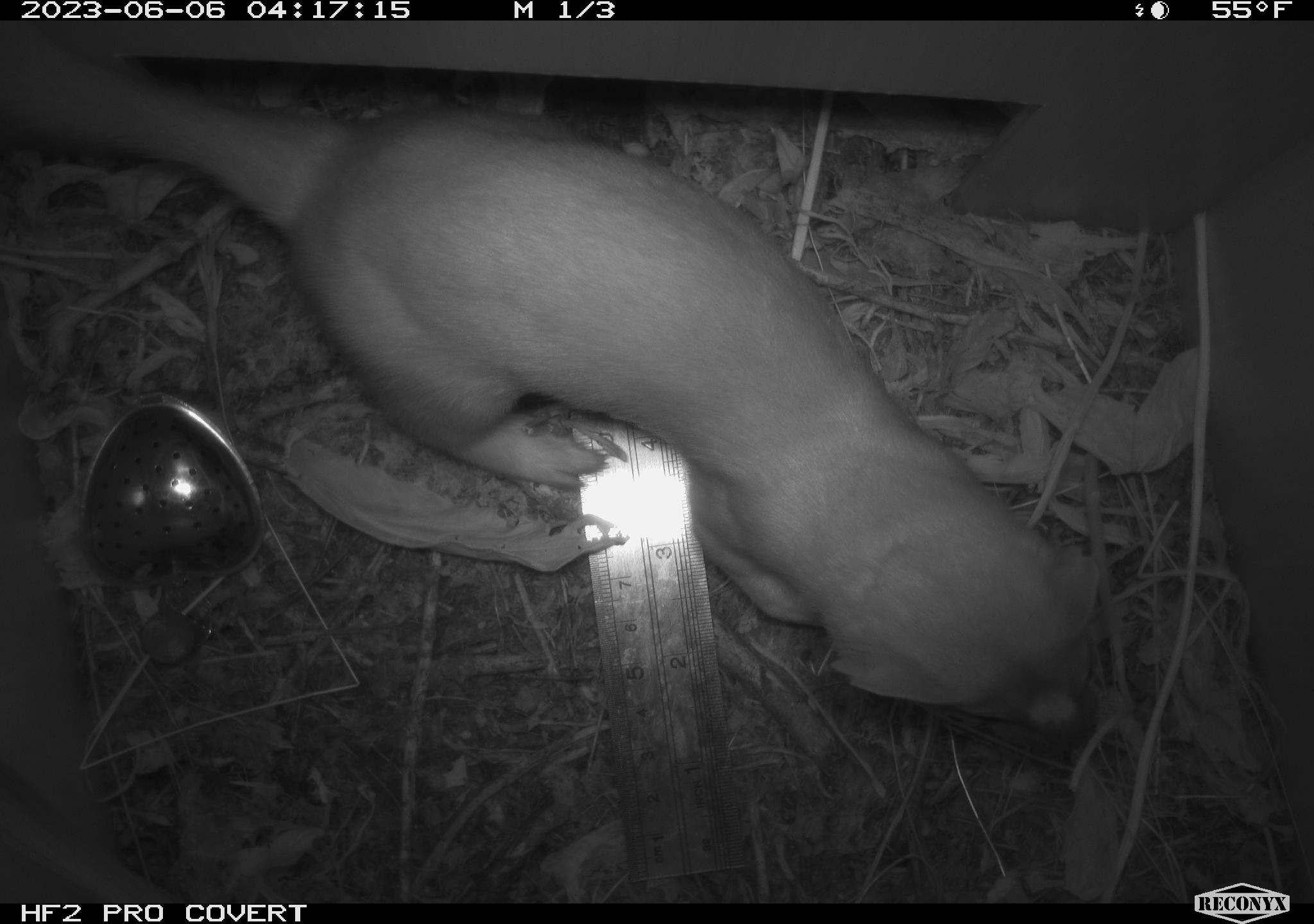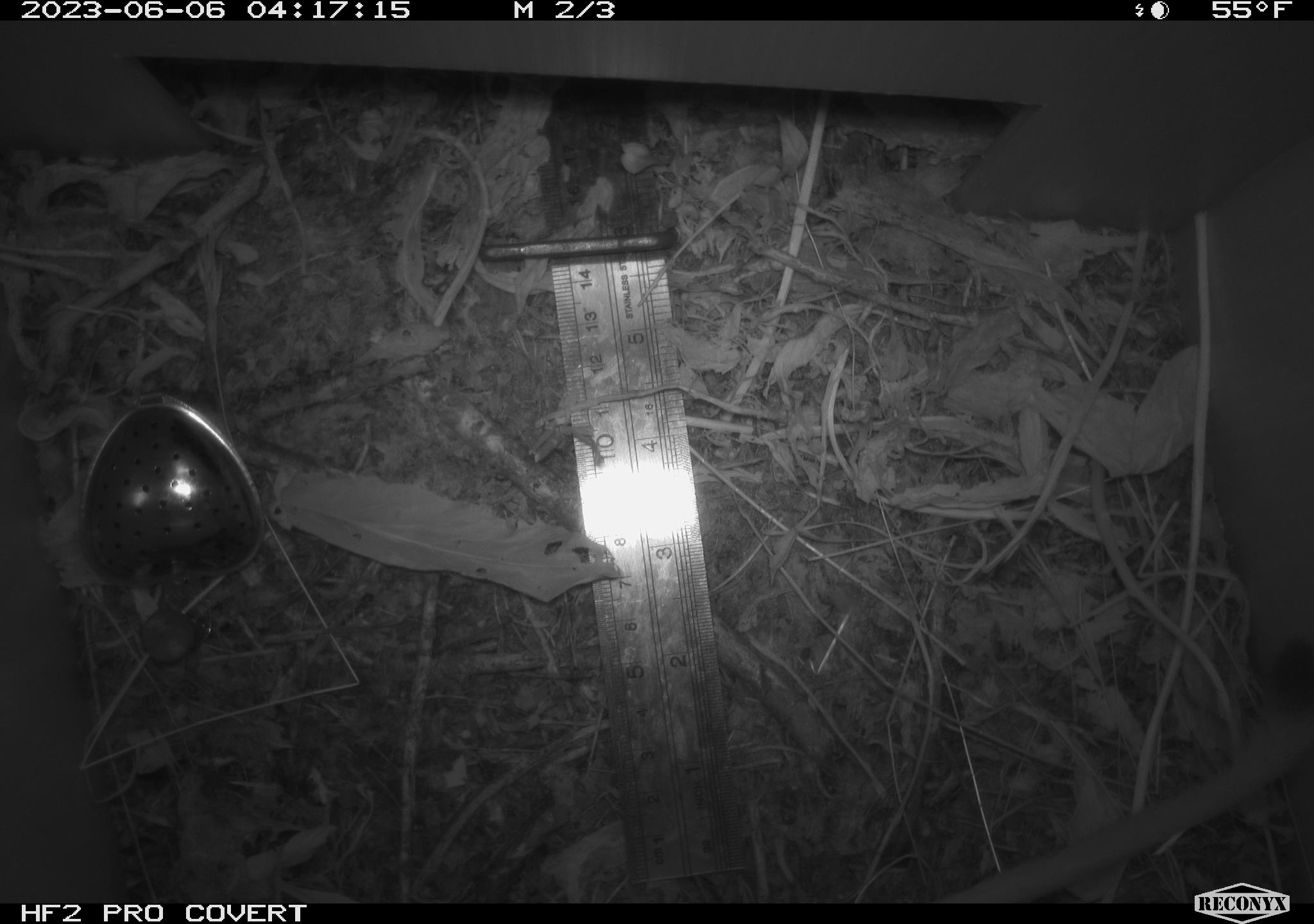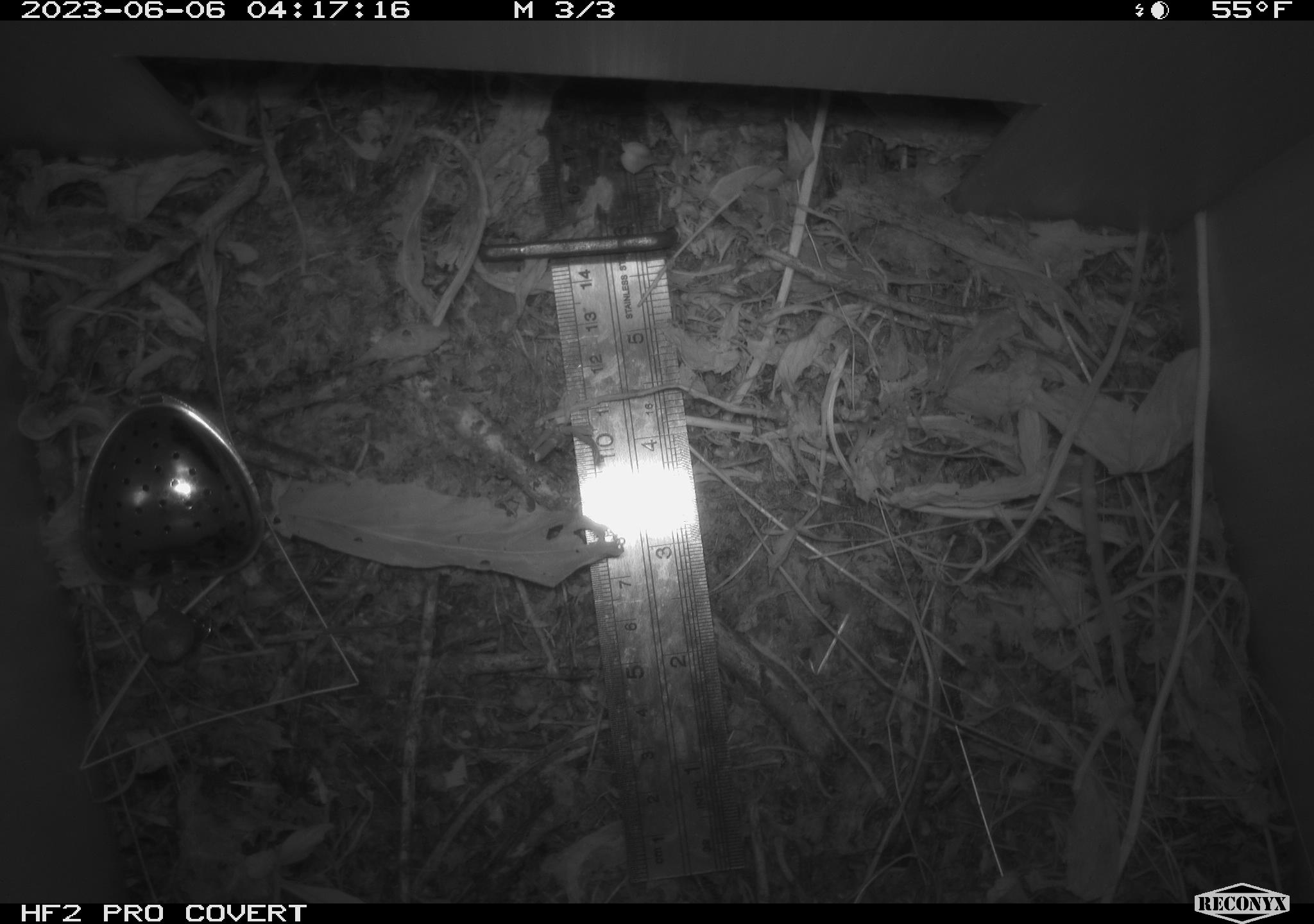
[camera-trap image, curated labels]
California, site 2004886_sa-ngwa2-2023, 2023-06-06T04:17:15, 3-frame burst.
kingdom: Animalia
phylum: Chordata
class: Mammalia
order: Carnivora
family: Mustelidae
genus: Neogale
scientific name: Neogale frenata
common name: long-tailed weasel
Long-tailed weasel (Neogale frenata).